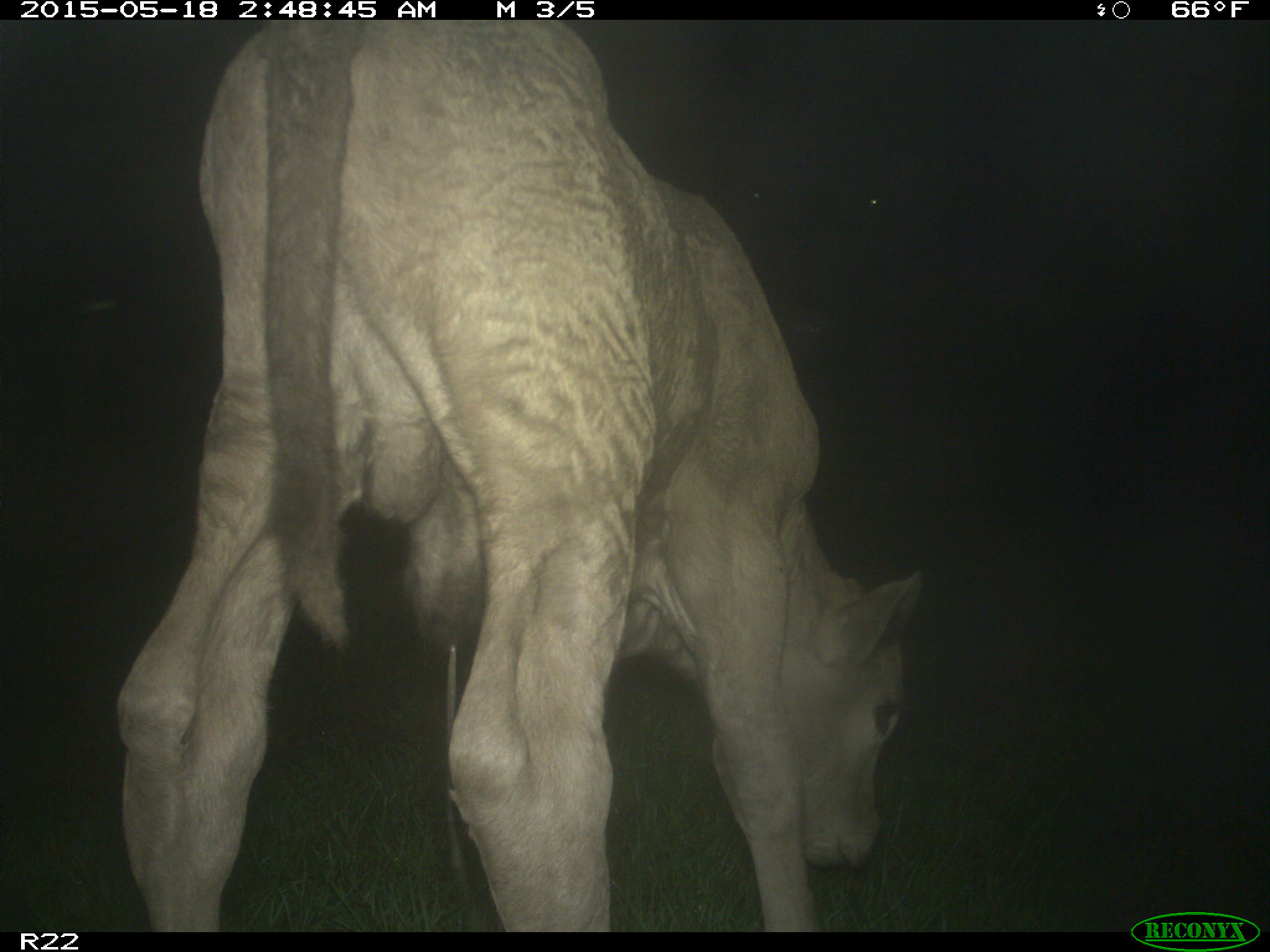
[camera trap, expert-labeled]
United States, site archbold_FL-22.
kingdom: Animalia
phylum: Chordata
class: Mammalia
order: Artiodactyla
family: Bovidae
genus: Bos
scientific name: Bos taurus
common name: domestic cow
Bos taurus (domestic cow).